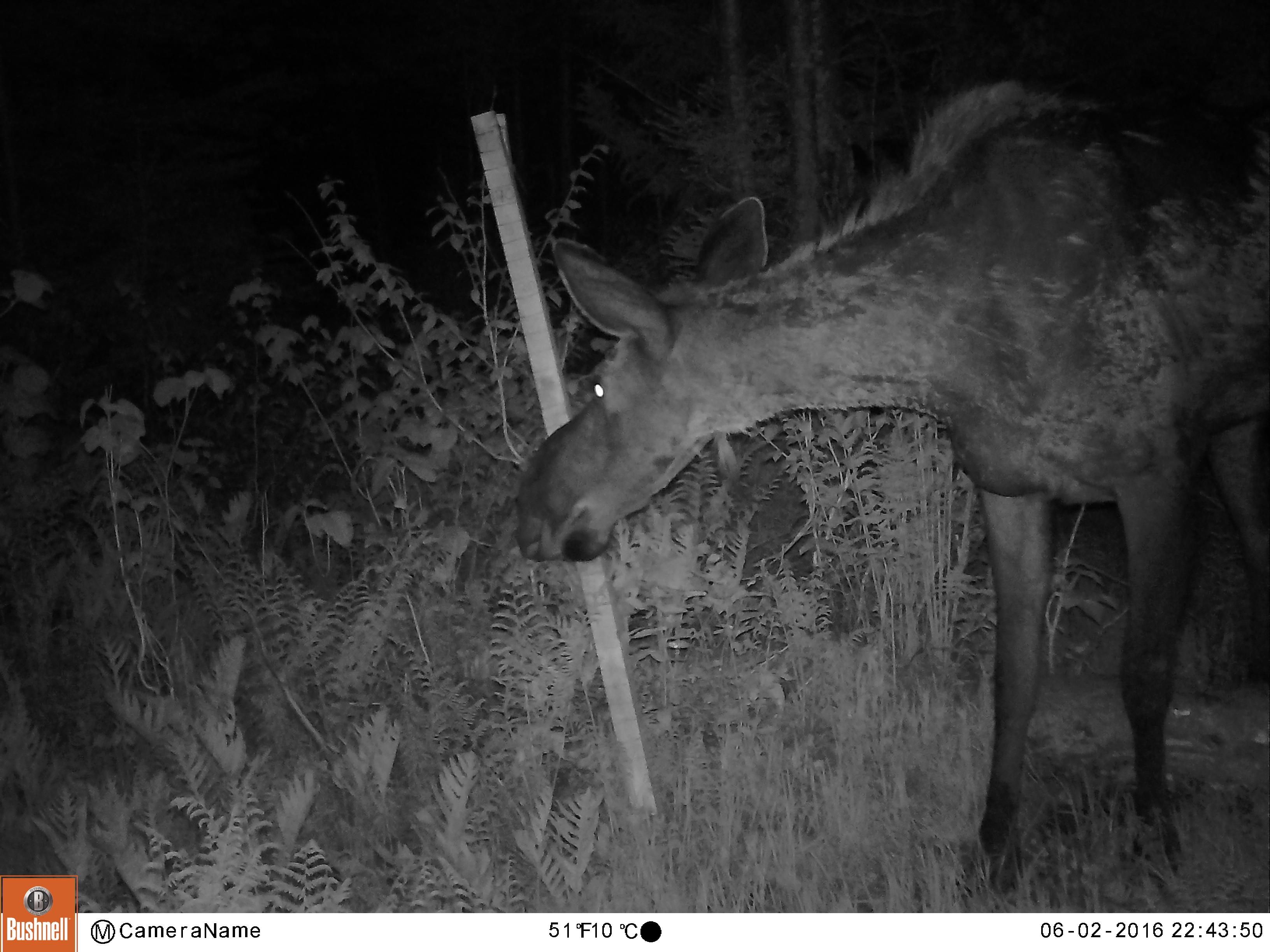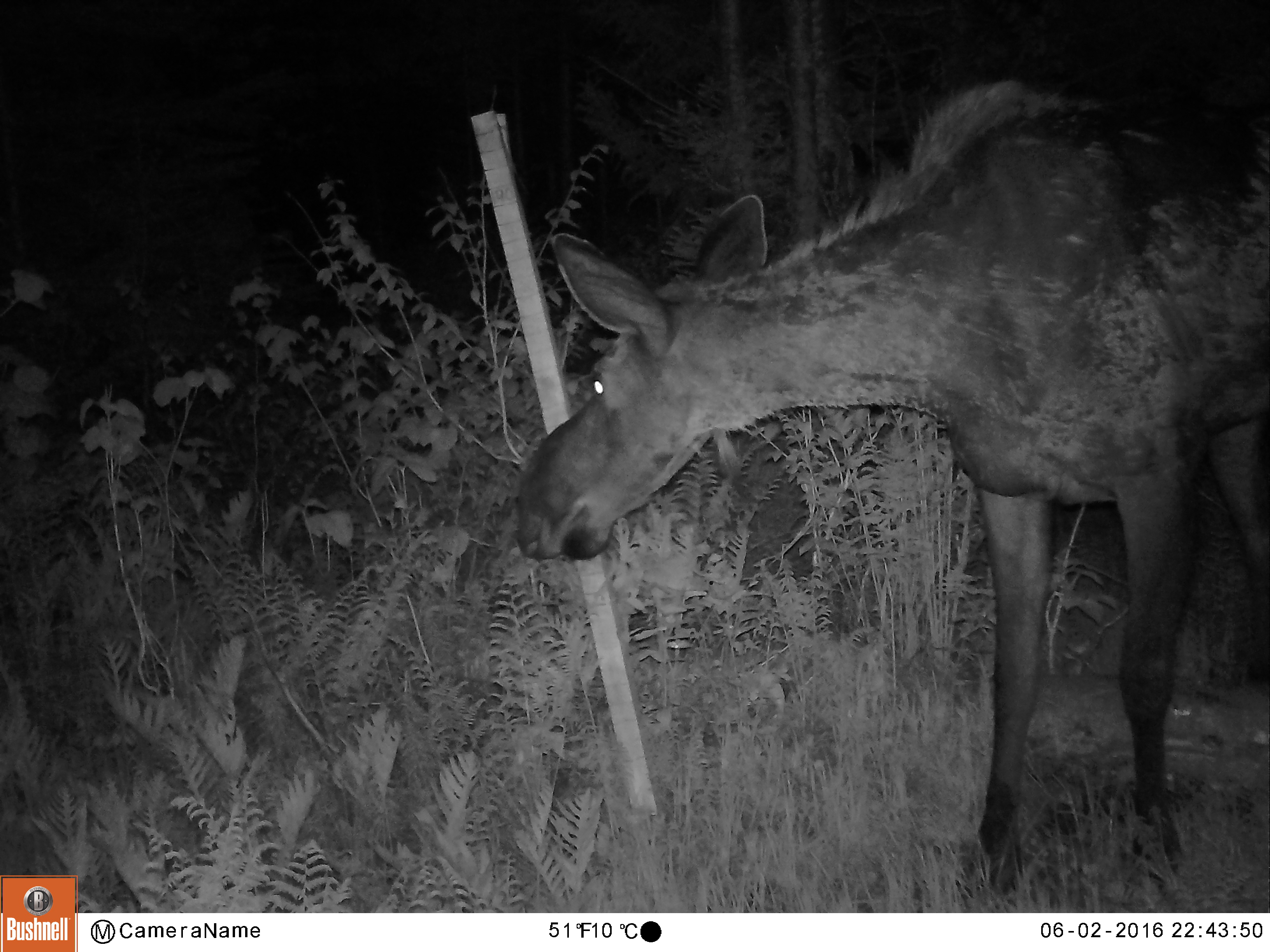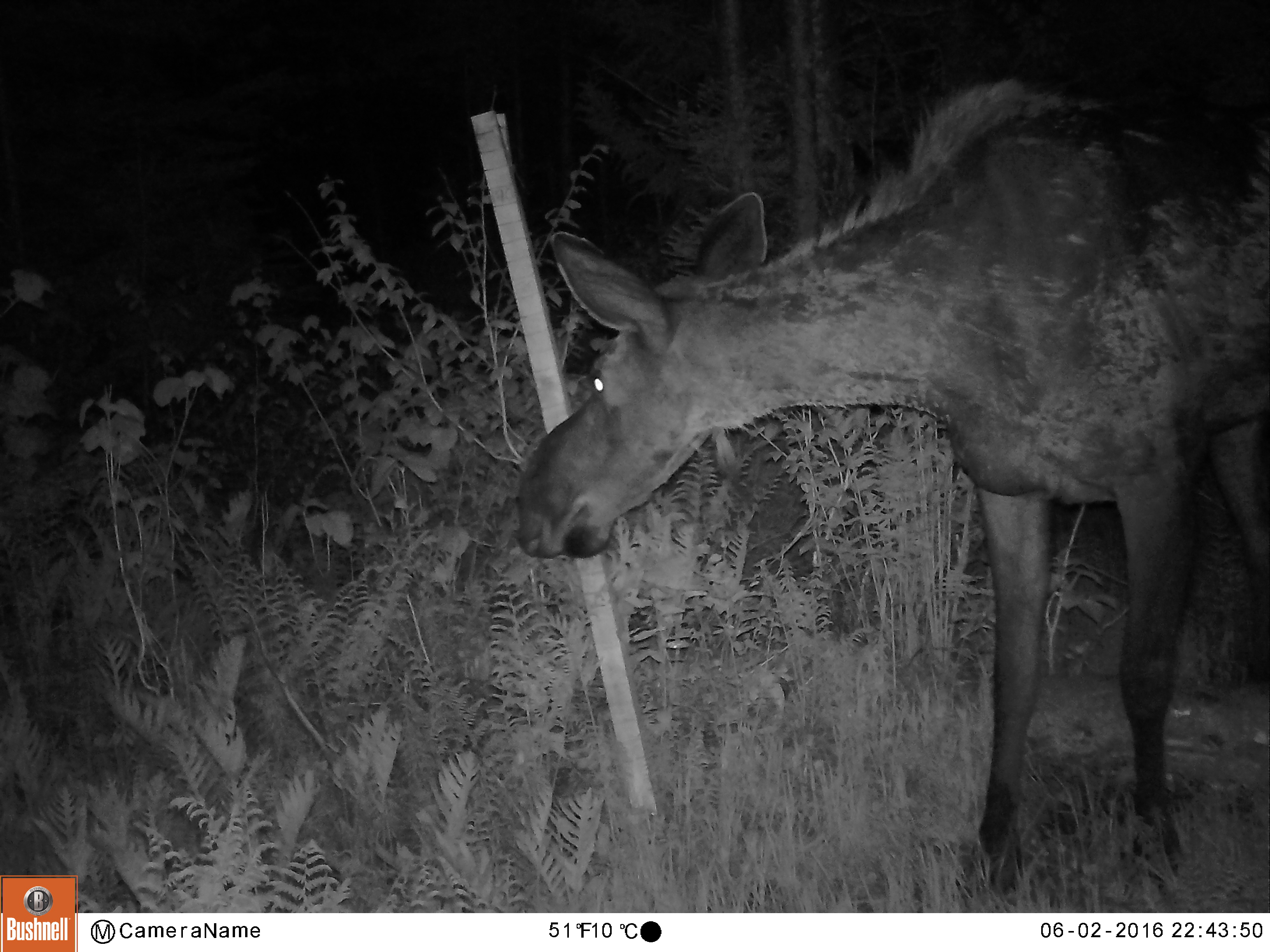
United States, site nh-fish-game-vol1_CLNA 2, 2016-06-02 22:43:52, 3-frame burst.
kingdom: Animalia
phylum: Chordata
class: Mammalia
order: Artiodactyla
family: Cervidae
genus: Alces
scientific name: Alces alces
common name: moose